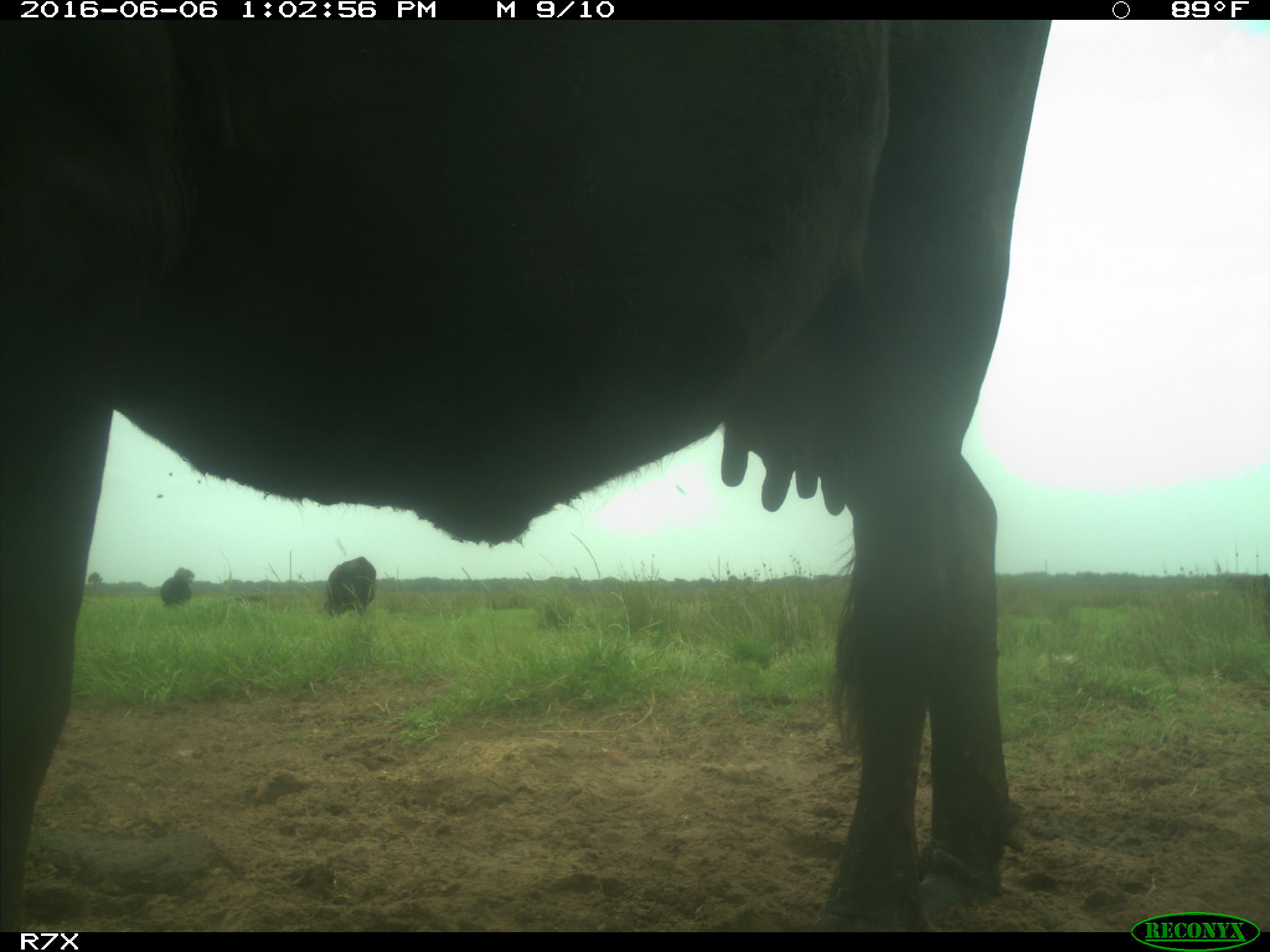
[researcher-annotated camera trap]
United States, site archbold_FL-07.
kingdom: Animalia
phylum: Chordata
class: Mammalia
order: Artiodactyla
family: Bovidae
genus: Bos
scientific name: Bos taurus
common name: domestic cow